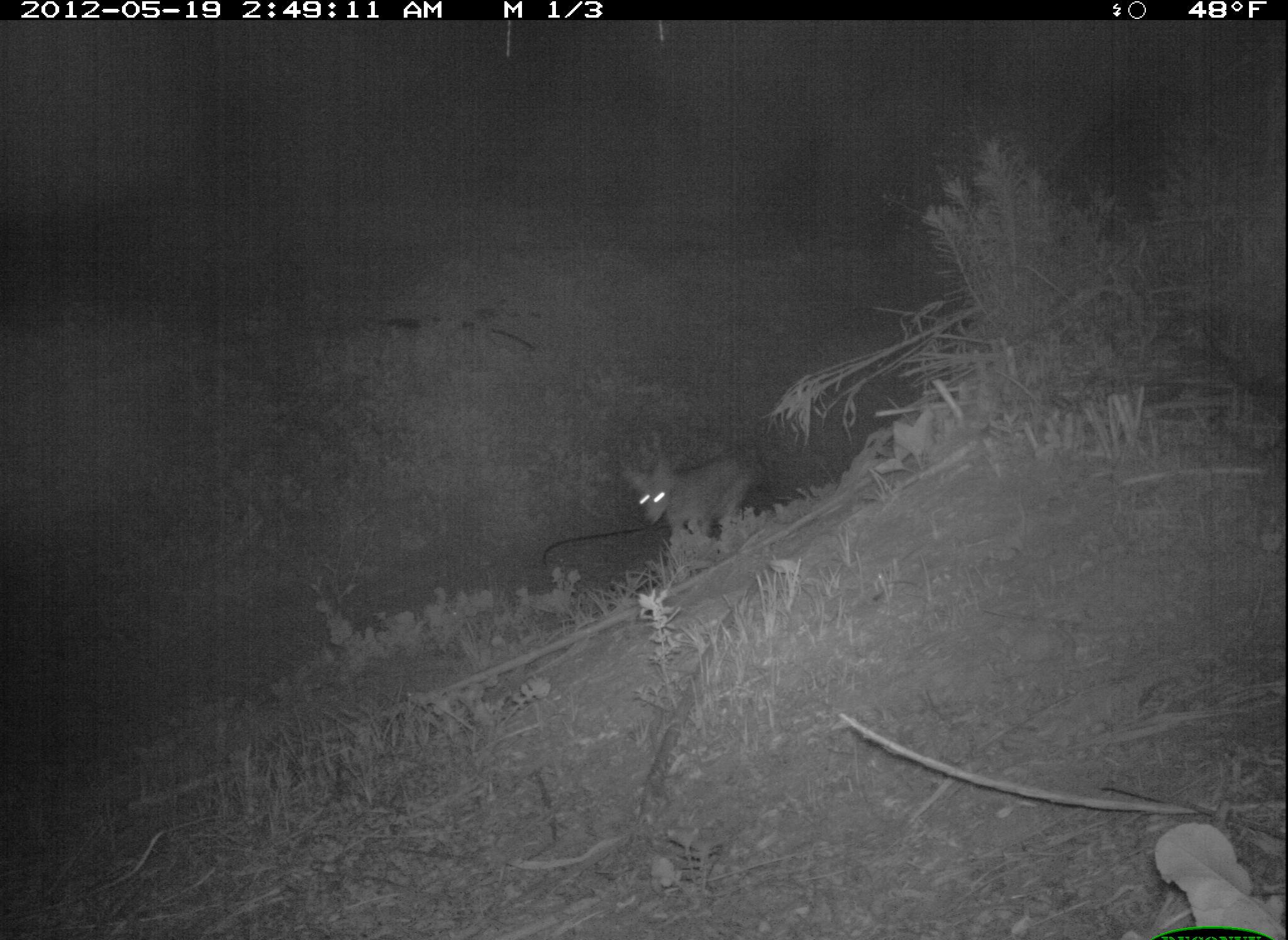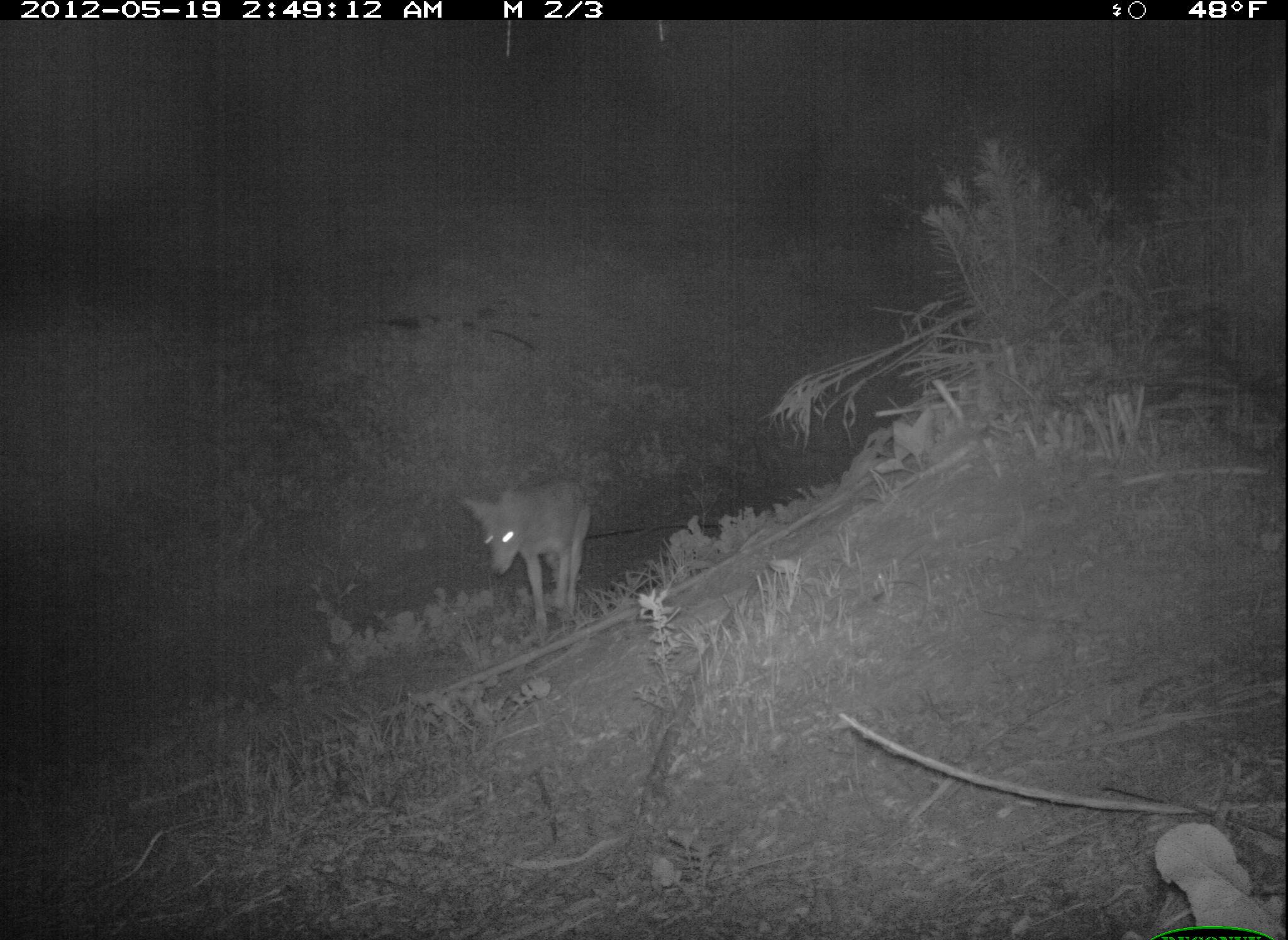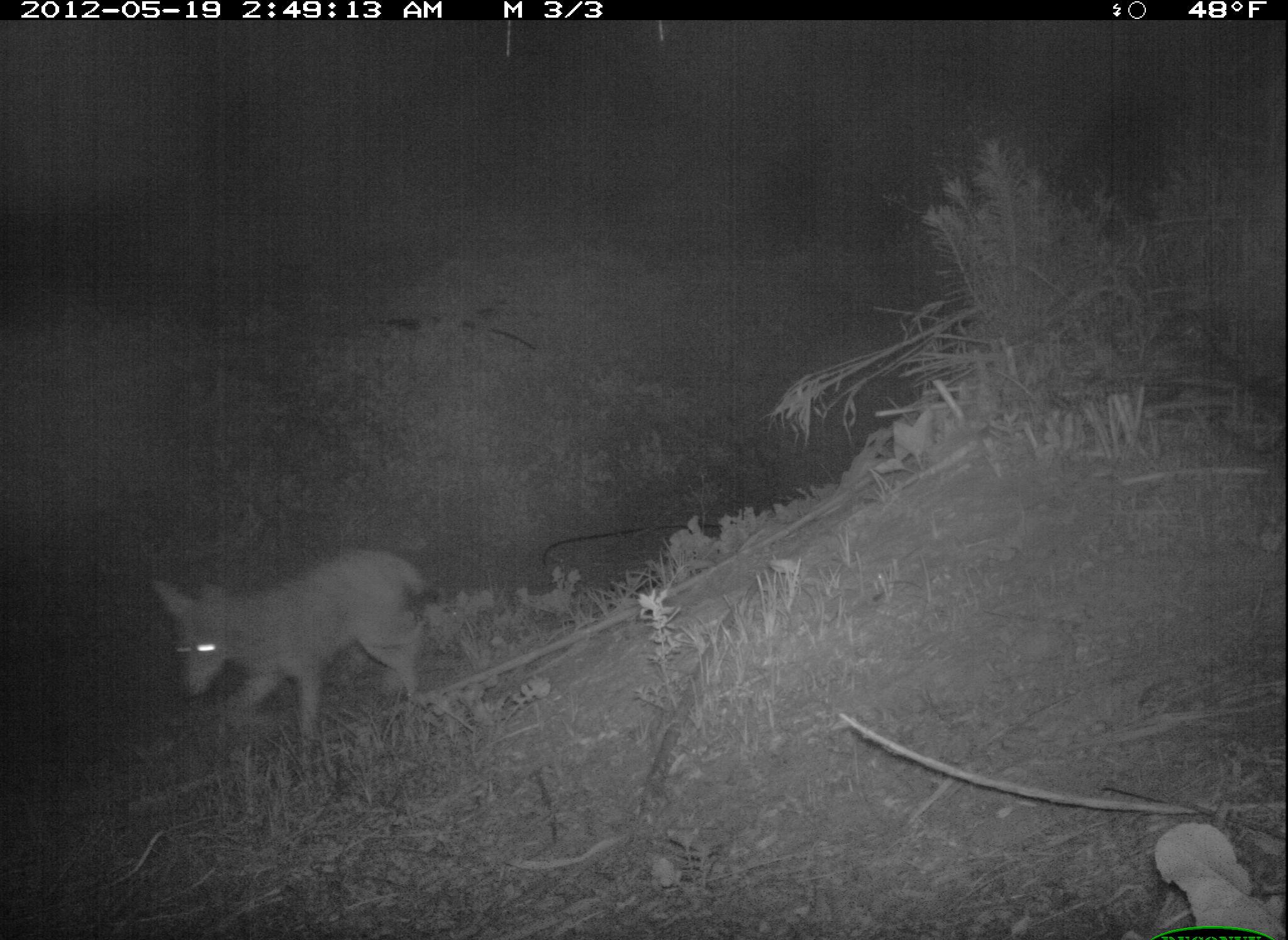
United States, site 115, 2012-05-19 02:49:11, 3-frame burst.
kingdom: Animalia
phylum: Chordata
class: Mammalia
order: Carnivora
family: Canidae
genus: Canis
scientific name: Canis latrans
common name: coyote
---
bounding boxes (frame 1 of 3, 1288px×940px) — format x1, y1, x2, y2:
coyote: 607, 430, 776, 565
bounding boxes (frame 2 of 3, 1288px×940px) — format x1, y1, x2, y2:
coyote: 452, 475, 599, 643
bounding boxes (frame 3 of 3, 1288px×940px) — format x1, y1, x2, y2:
coyote: 140, 541, 452, 783